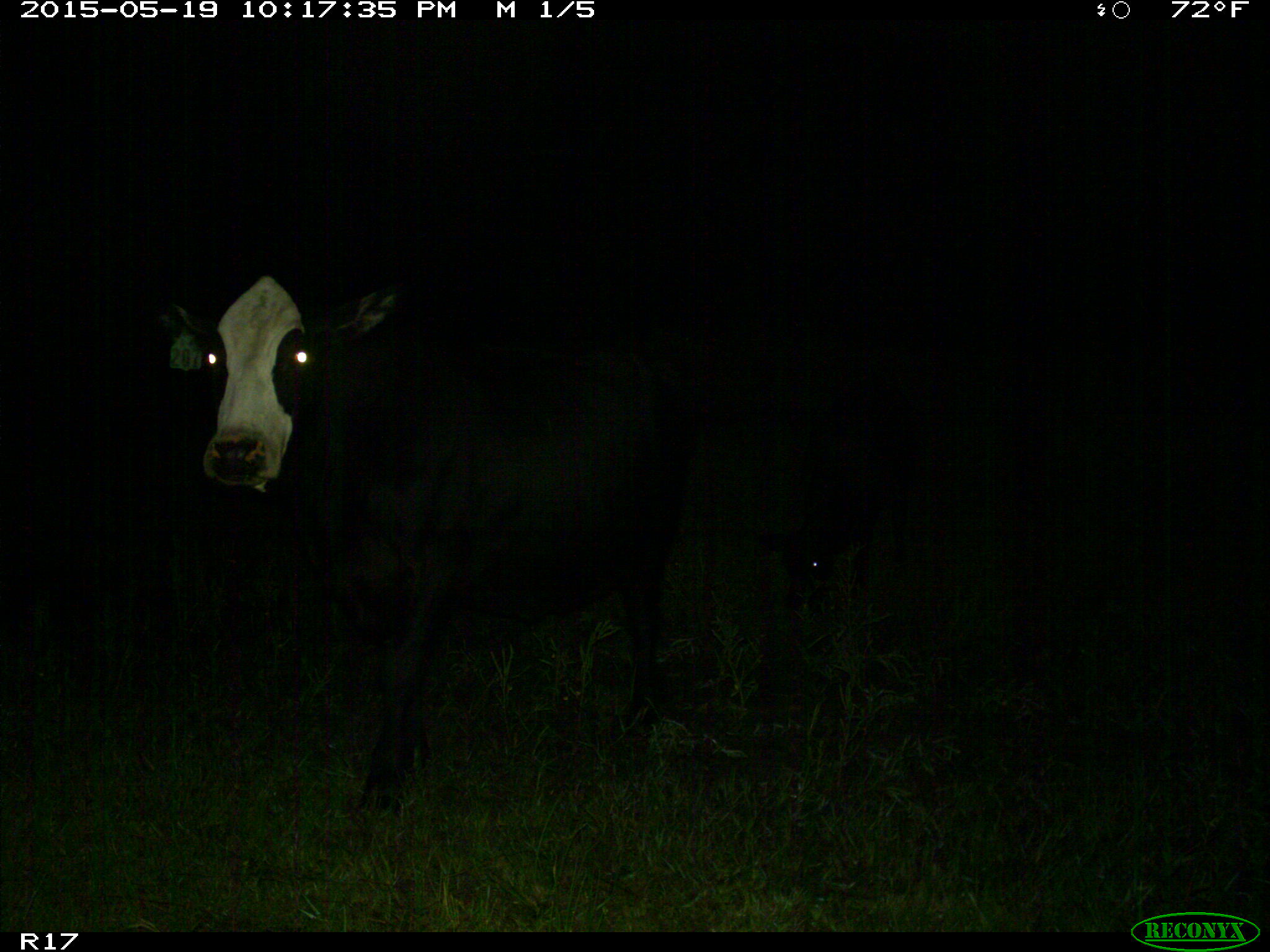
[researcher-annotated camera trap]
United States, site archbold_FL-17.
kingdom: Animalia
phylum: Chordata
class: Mammalia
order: Artiodactyla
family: Bovidae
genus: Bos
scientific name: Bos taurus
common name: domestic cow